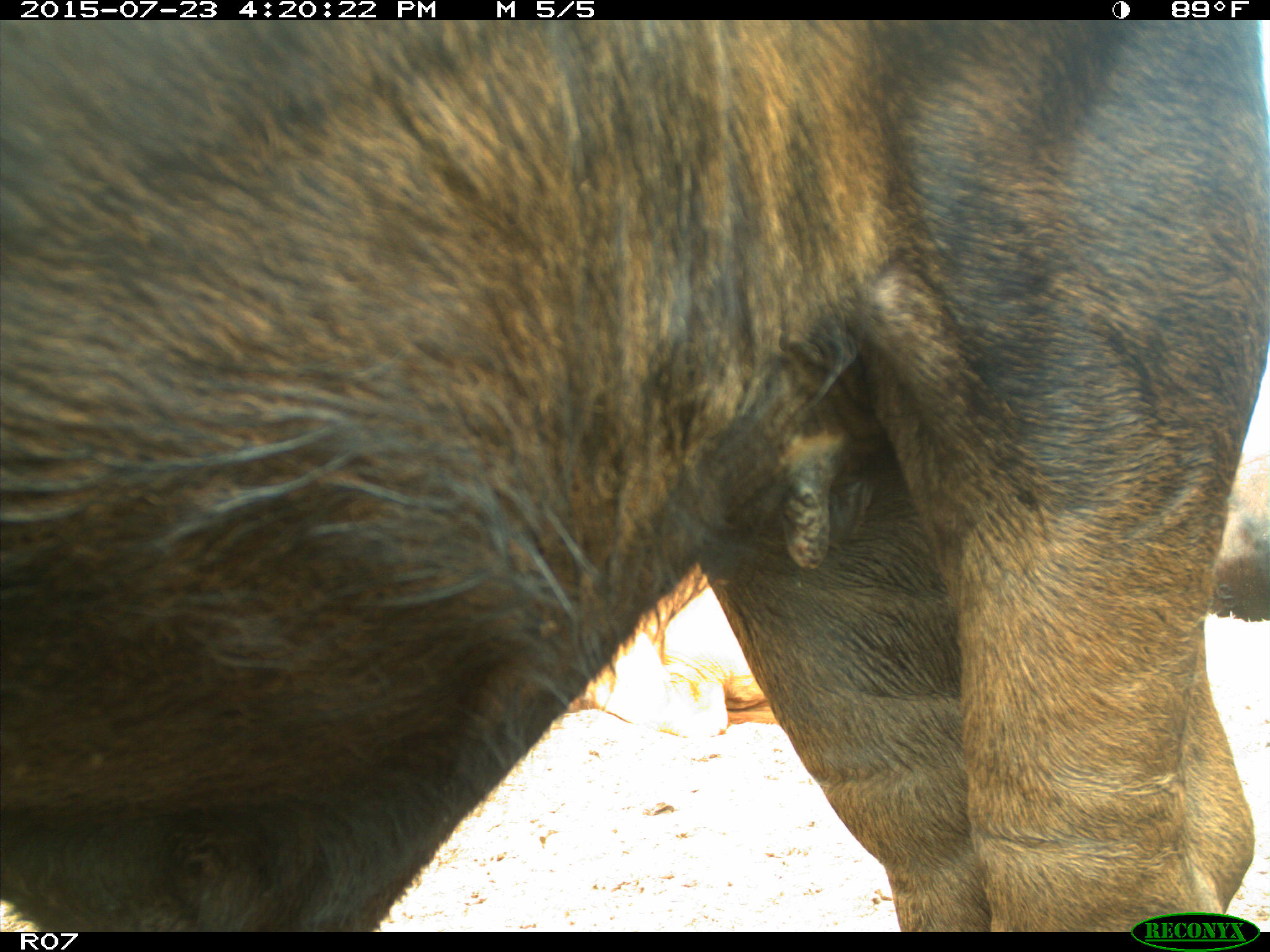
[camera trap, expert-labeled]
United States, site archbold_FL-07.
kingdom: Animalia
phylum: Chordata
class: Mammalia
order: Artiodactyla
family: Bovidae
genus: Bos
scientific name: Bos taurus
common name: domestic cow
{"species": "Bos taurus (domestic cow)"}